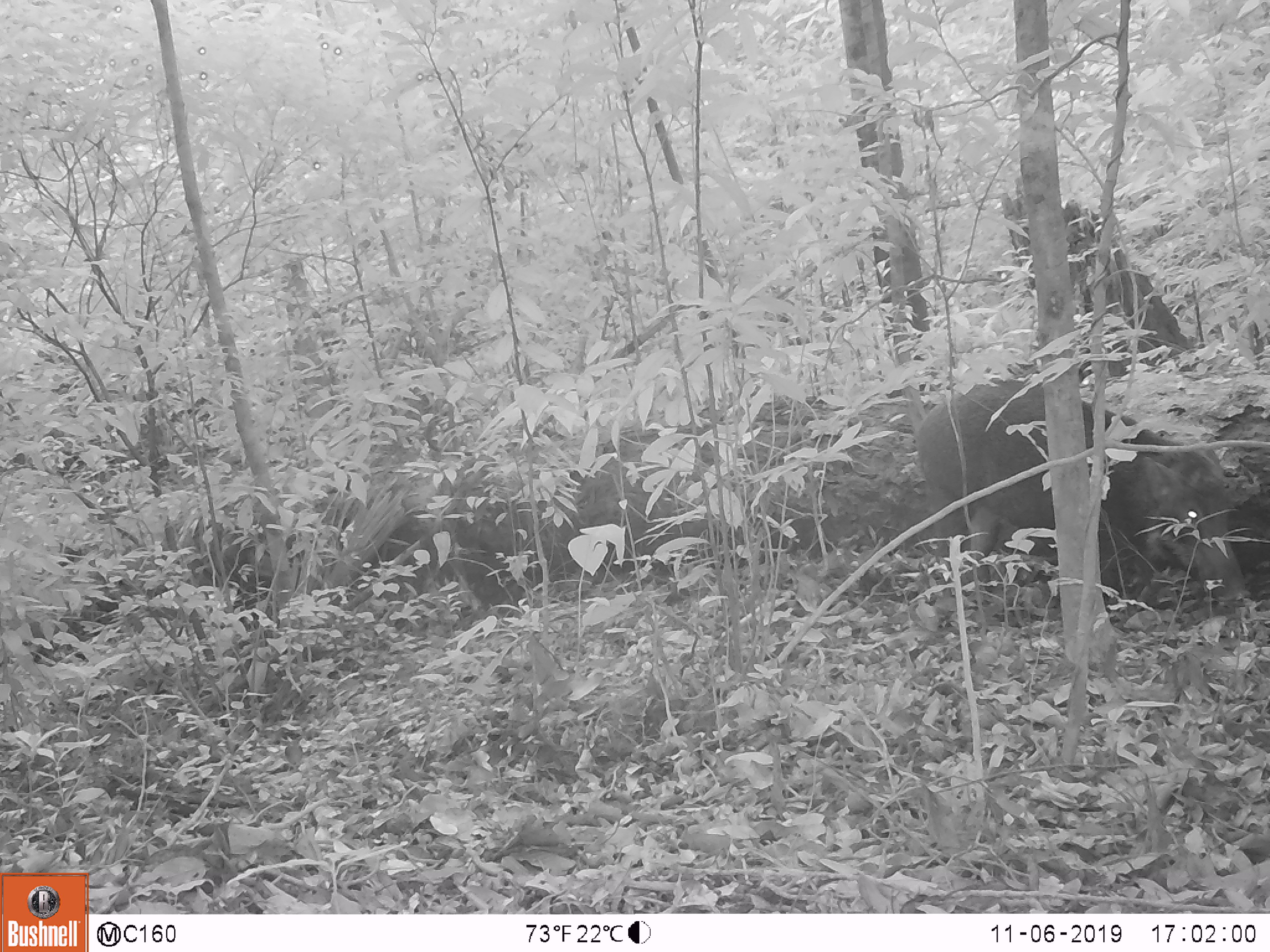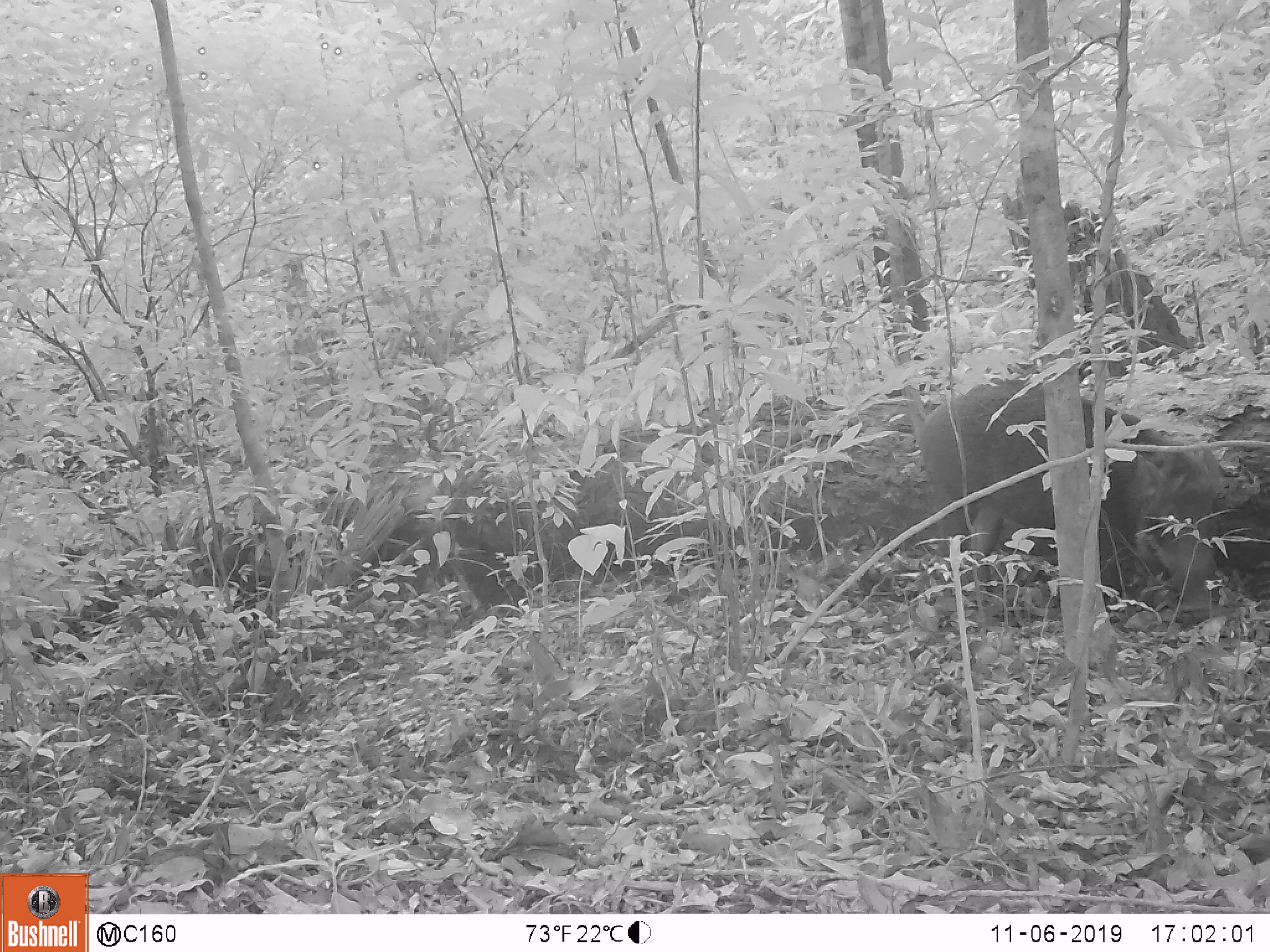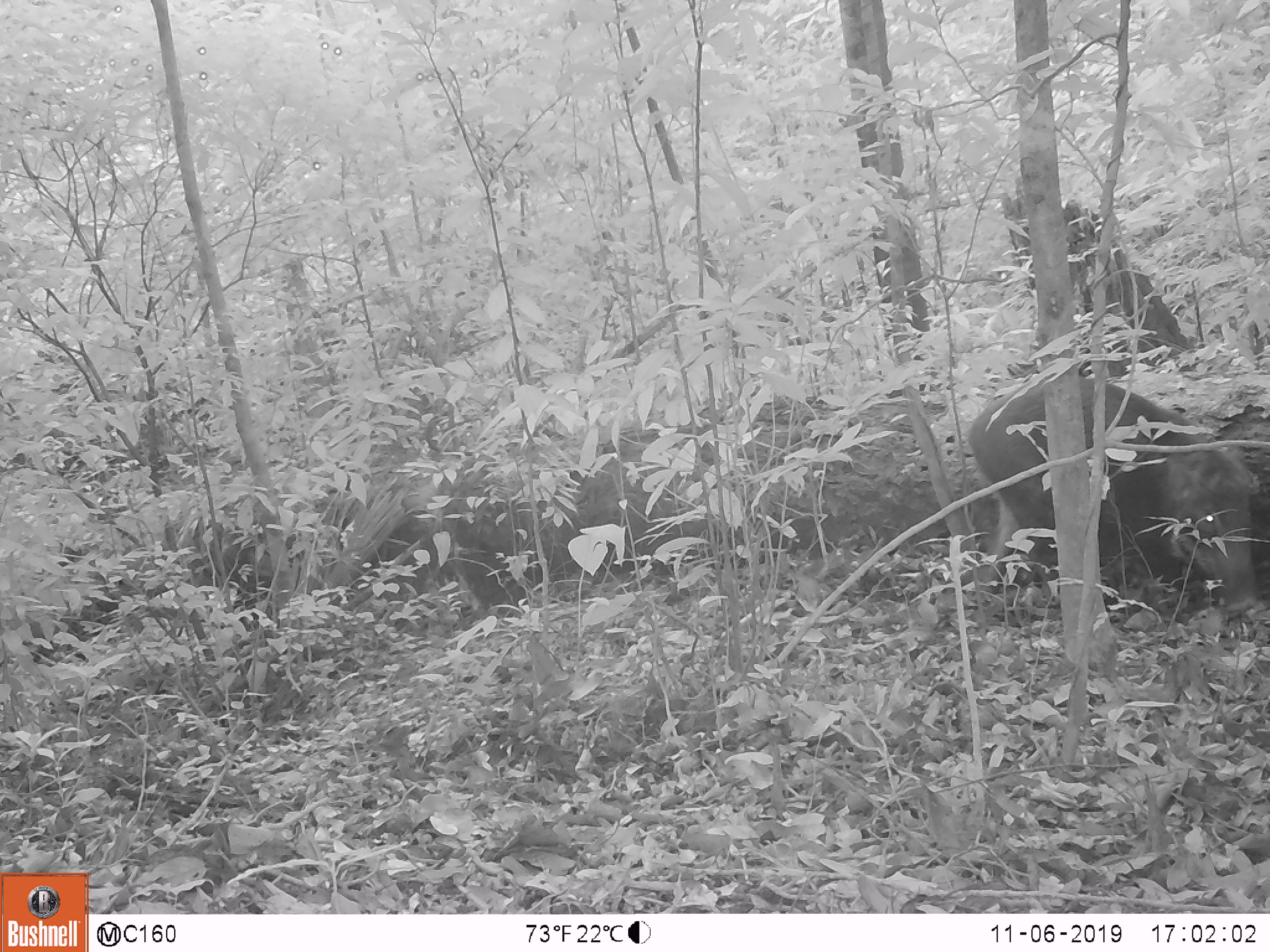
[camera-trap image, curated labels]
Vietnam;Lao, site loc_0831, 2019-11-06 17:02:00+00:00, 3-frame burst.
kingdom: Animalia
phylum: Chordata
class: Mammalia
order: Artiodactyla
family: Suidae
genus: Sus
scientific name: Sus scrofa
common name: eurasian wild pig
Eurasian wild pig (Sus scrofa). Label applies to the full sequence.